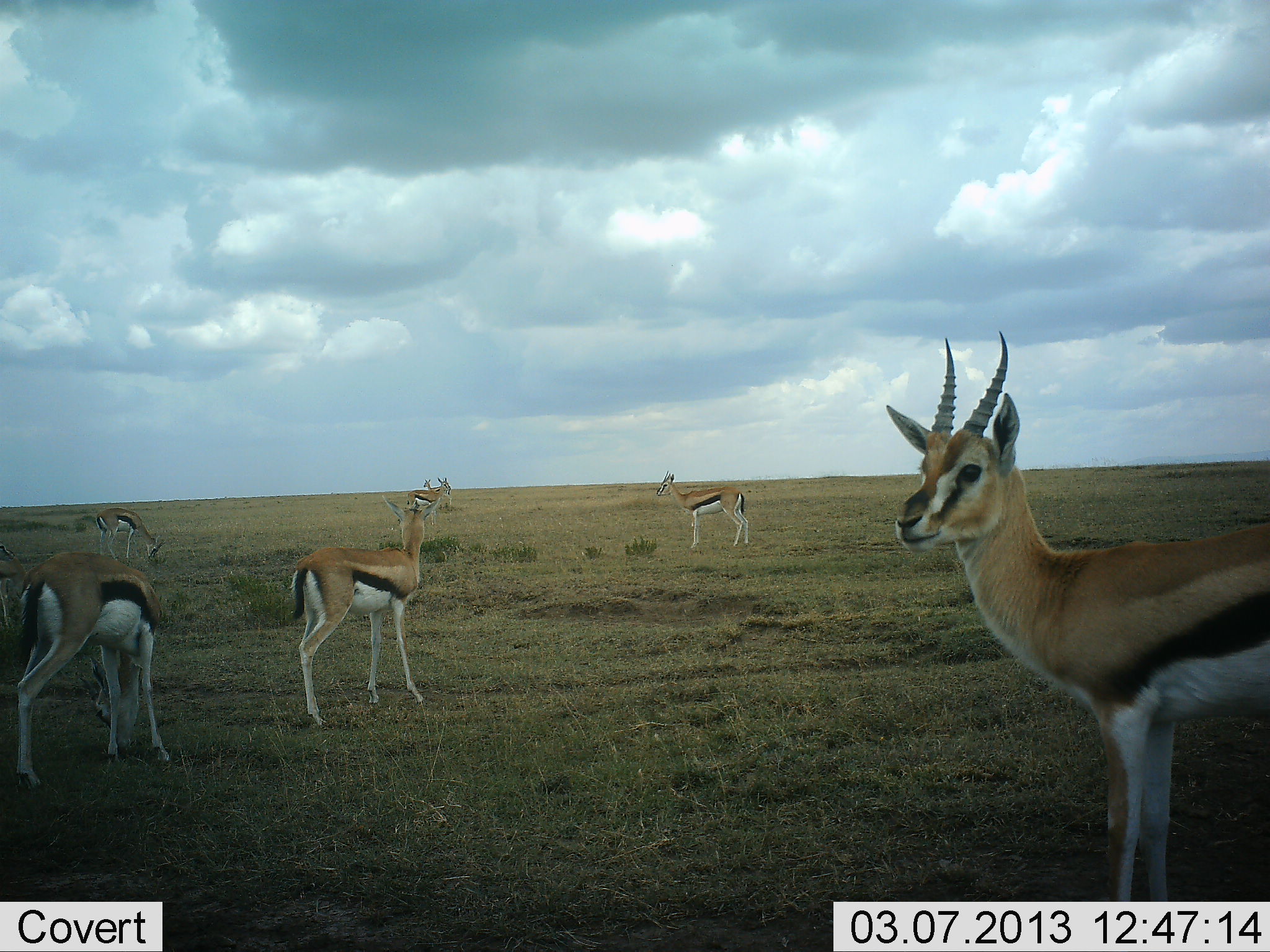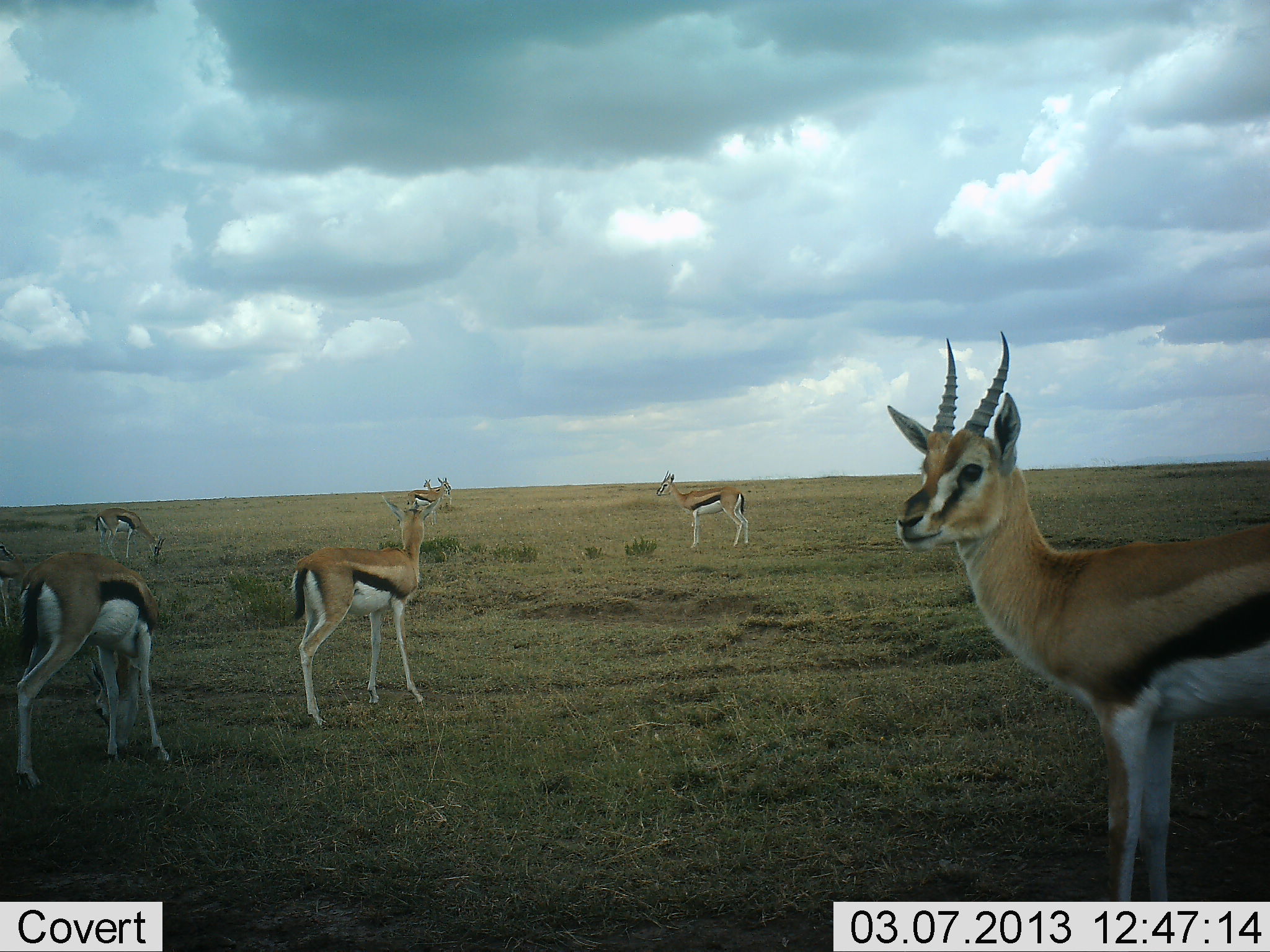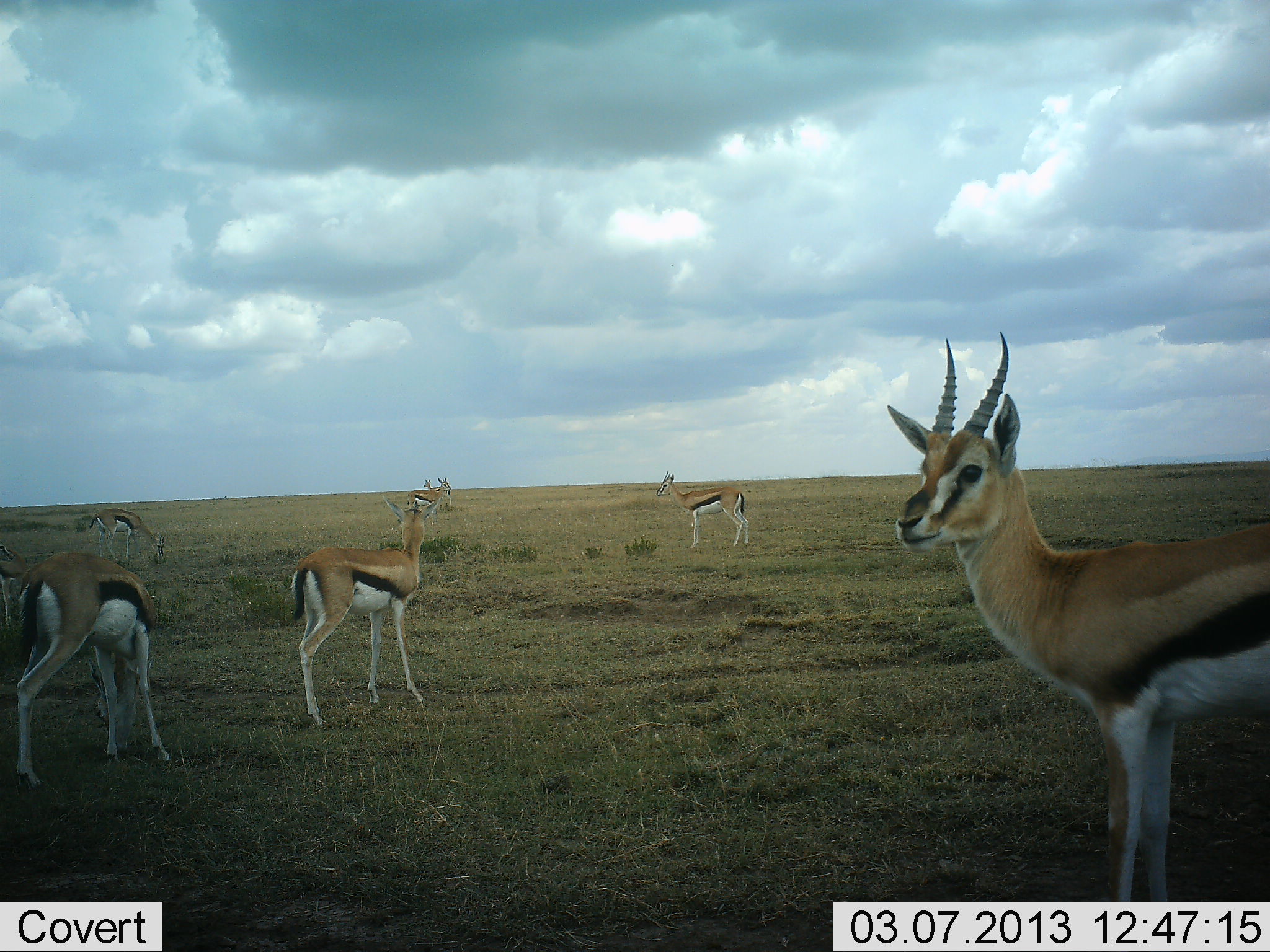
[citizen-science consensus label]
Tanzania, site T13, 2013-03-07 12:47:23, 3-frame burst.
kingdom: Animalia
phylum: Chordata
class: Mammalia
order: Artiodactyla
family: Bovidae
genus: Eudorcas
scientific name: Eudorcas thomsonii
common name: thomson's gazelle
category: gazellethomsons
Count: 6.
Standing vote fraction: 93%.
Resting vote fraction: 5%.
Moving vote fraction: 10%.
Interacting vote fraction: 2%.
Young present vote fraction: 7%.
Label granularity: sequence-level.